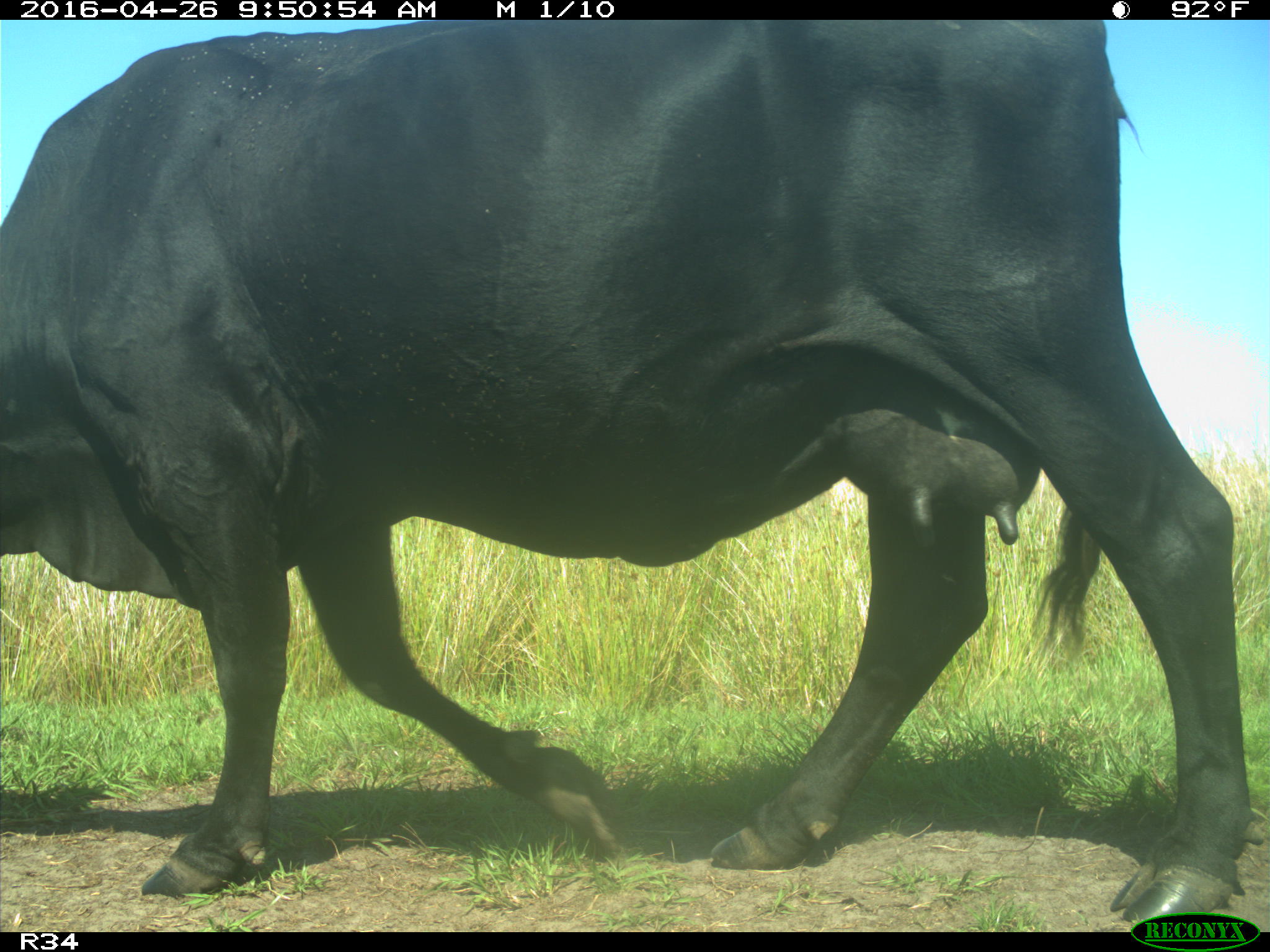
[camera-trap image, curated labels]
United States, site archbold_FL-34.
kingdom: Animalia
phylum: Chordata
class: Mammalia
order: Artiodactyla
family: Bovidae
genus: Bos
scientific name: Bos taurus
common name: domestic cow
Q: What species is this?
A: Bos taurus (domestic cow).